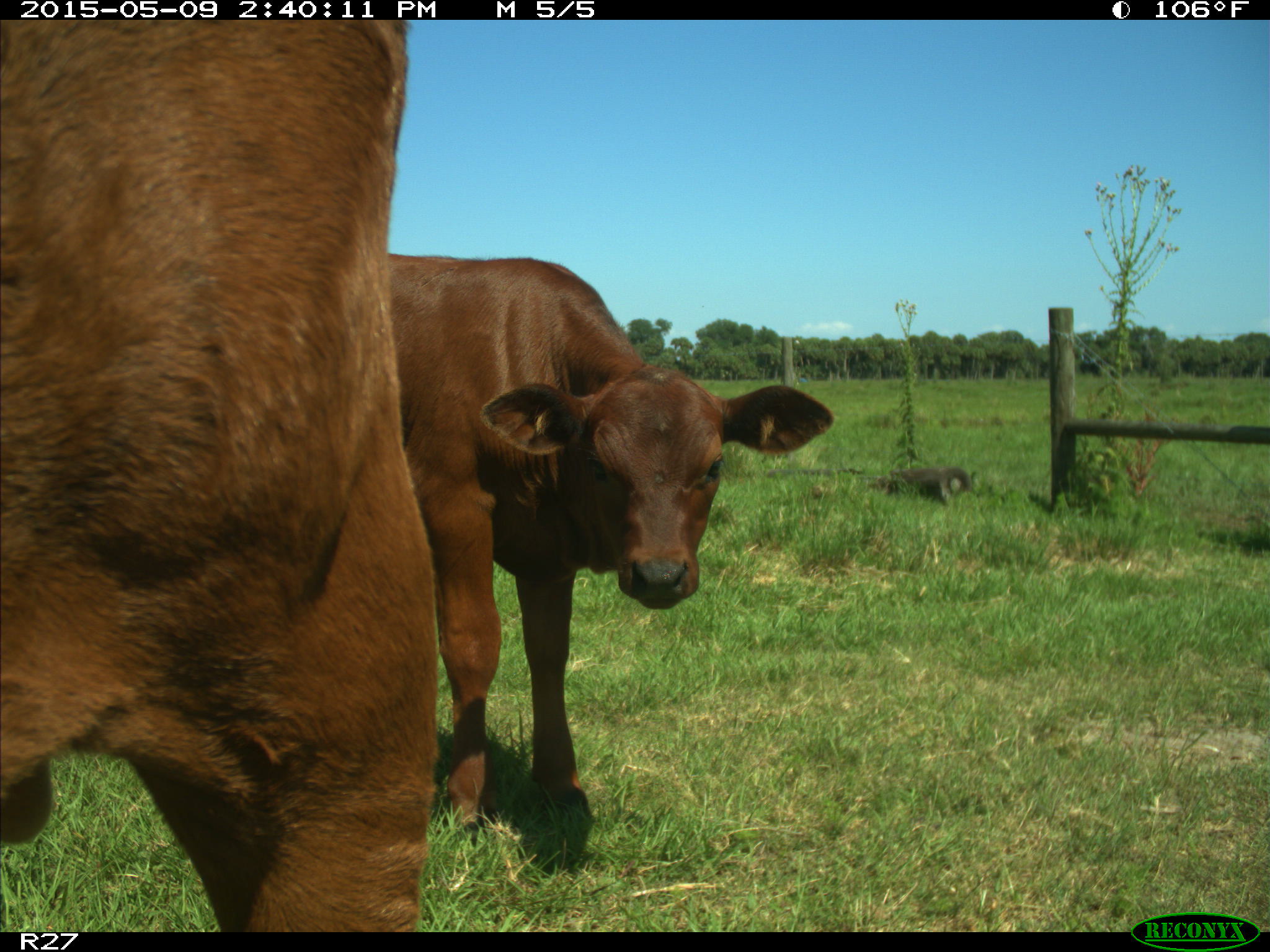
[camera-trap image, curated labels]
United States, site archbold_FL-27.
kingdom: Animalia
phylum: Chordata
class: Mammalia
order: Artiodactyla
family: Bovidae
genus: Bos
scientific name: Bos taurus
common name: domestic cow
Bos taurus (domestic cow).